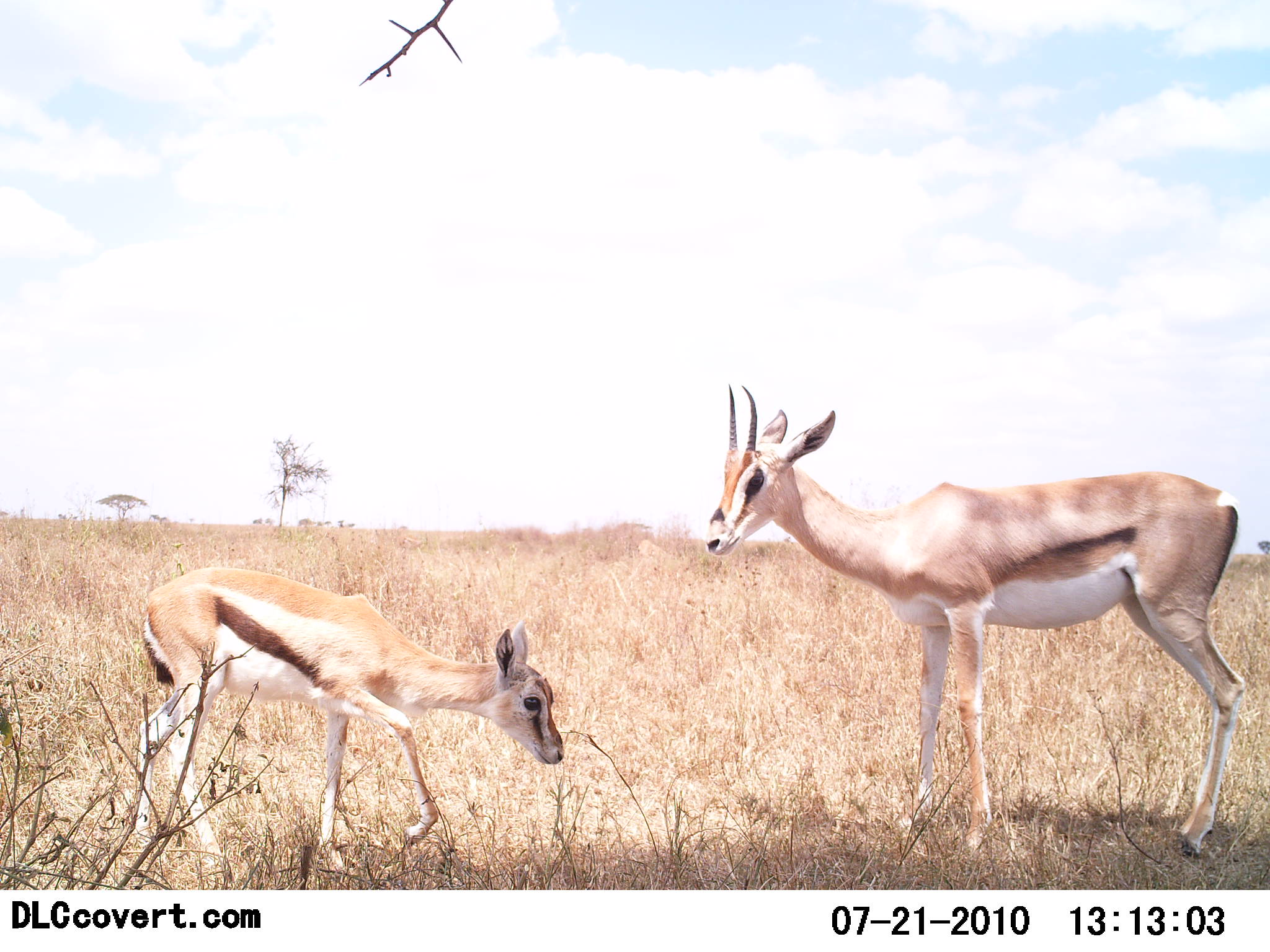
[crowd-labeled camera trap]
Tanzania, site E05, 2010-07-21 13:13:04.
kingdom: Animalia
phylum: Chordata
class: Mammalia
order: Artiodactyla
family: Bovidae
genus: Eudorcas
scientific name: Eudorcas thomsonii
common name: thomson's gazelle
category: gazellethomsons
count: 2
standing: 85%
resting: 0%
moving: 23%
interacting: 8%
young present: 92%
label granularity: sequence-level